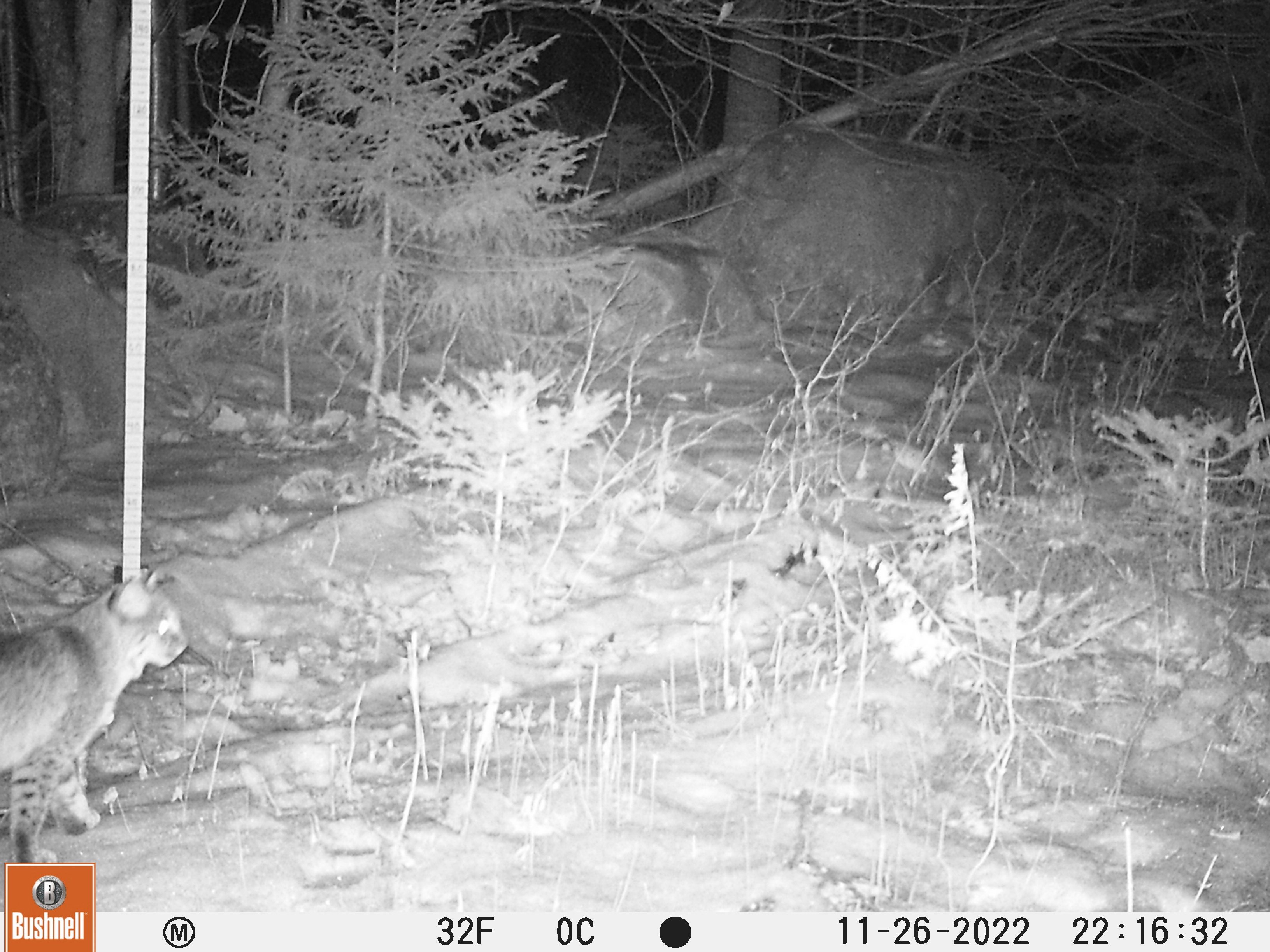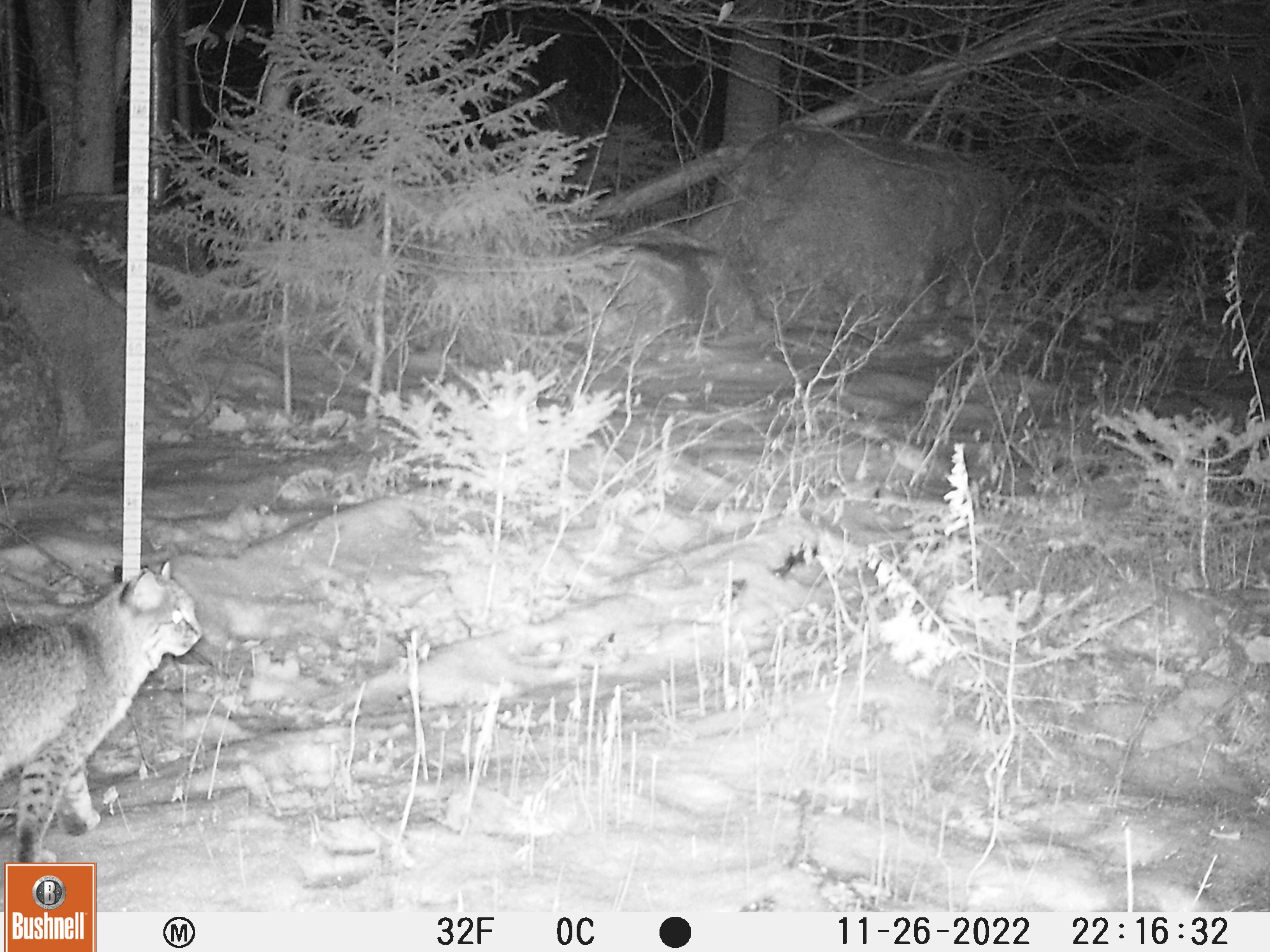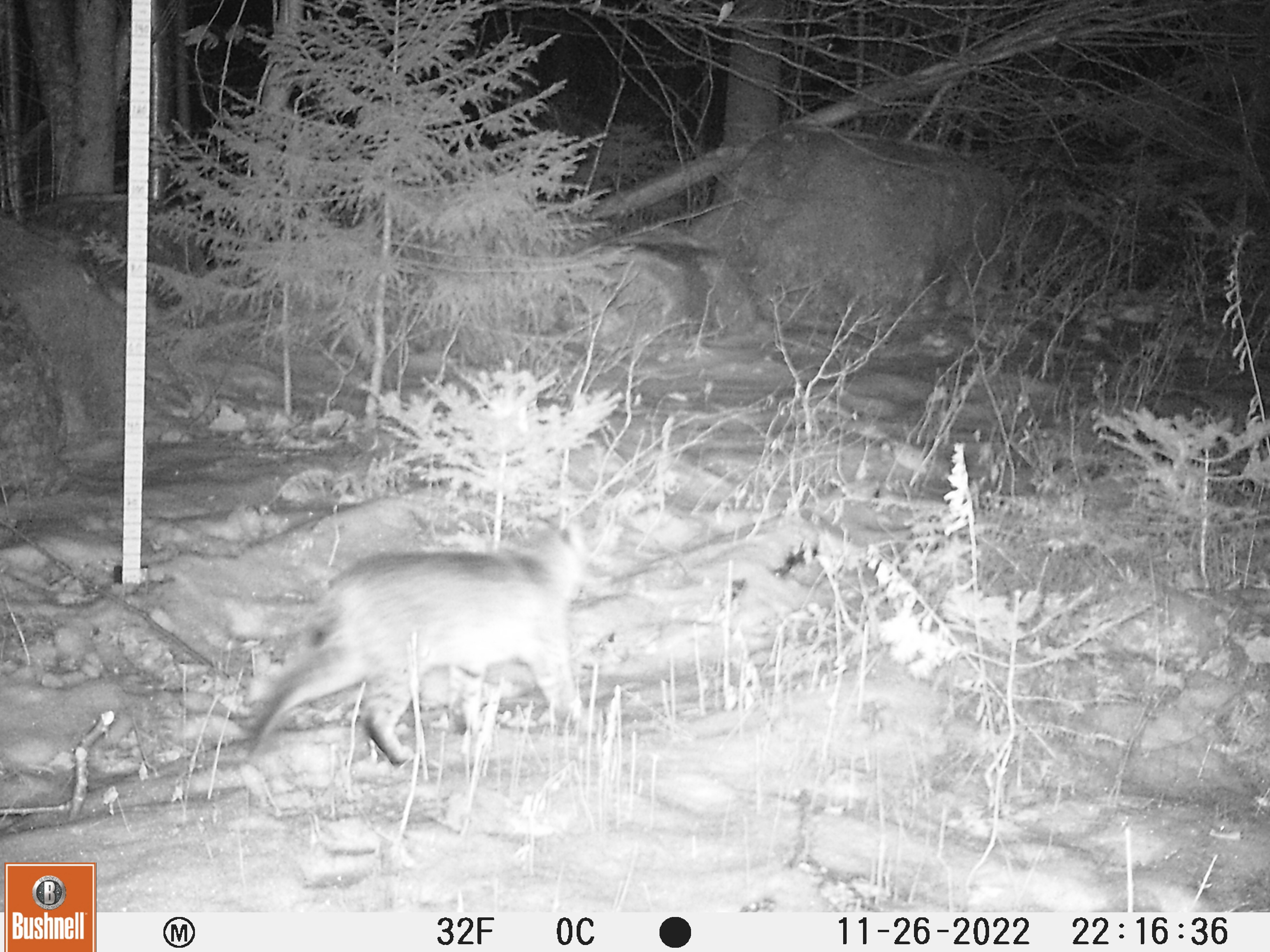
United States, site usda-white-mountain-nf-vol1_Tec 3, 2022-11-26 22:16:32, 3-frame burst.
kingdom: Animalia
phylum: Chordata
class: Mammalia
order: Carnivora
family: Felidae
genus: Lynx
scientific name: Lynx rufus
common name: bobcat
Bobcat (Lynx rufus).